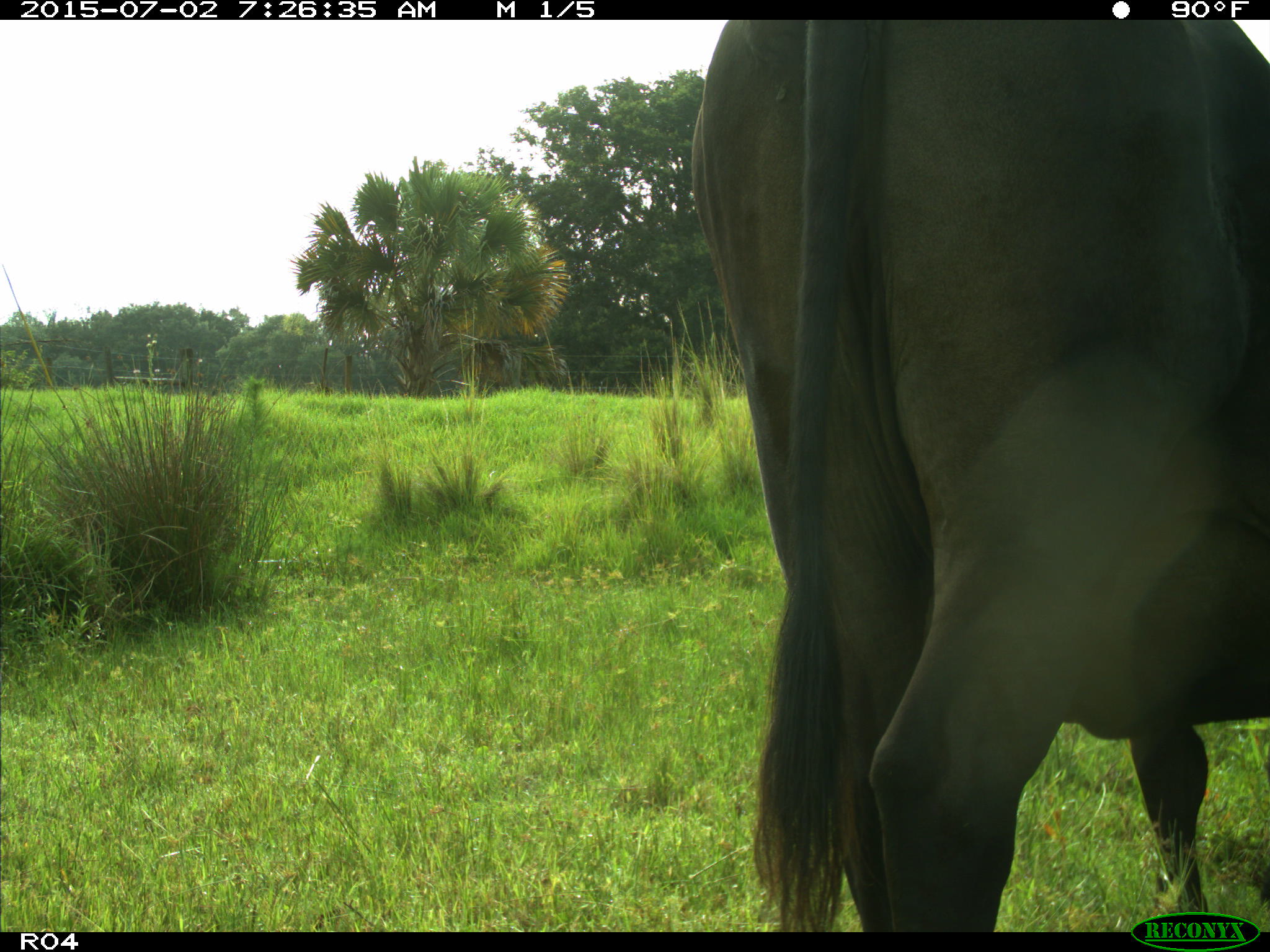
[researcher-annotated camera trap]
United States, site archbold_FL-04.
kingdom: Animalia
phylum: Chordata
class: Mammalia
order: Artiodactyla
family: Bovidae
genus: Bos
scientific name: Bos taurus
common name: domestic cow